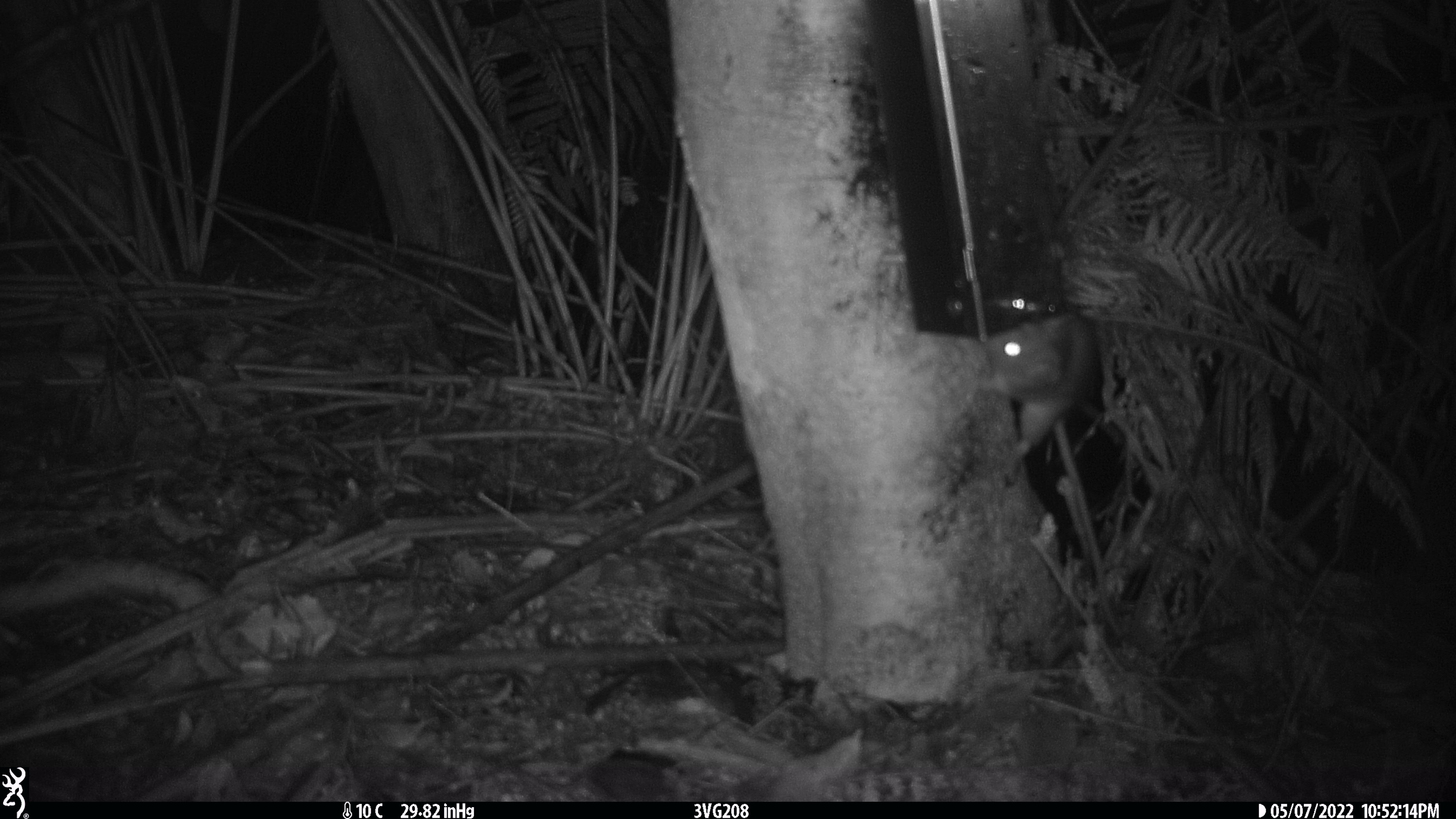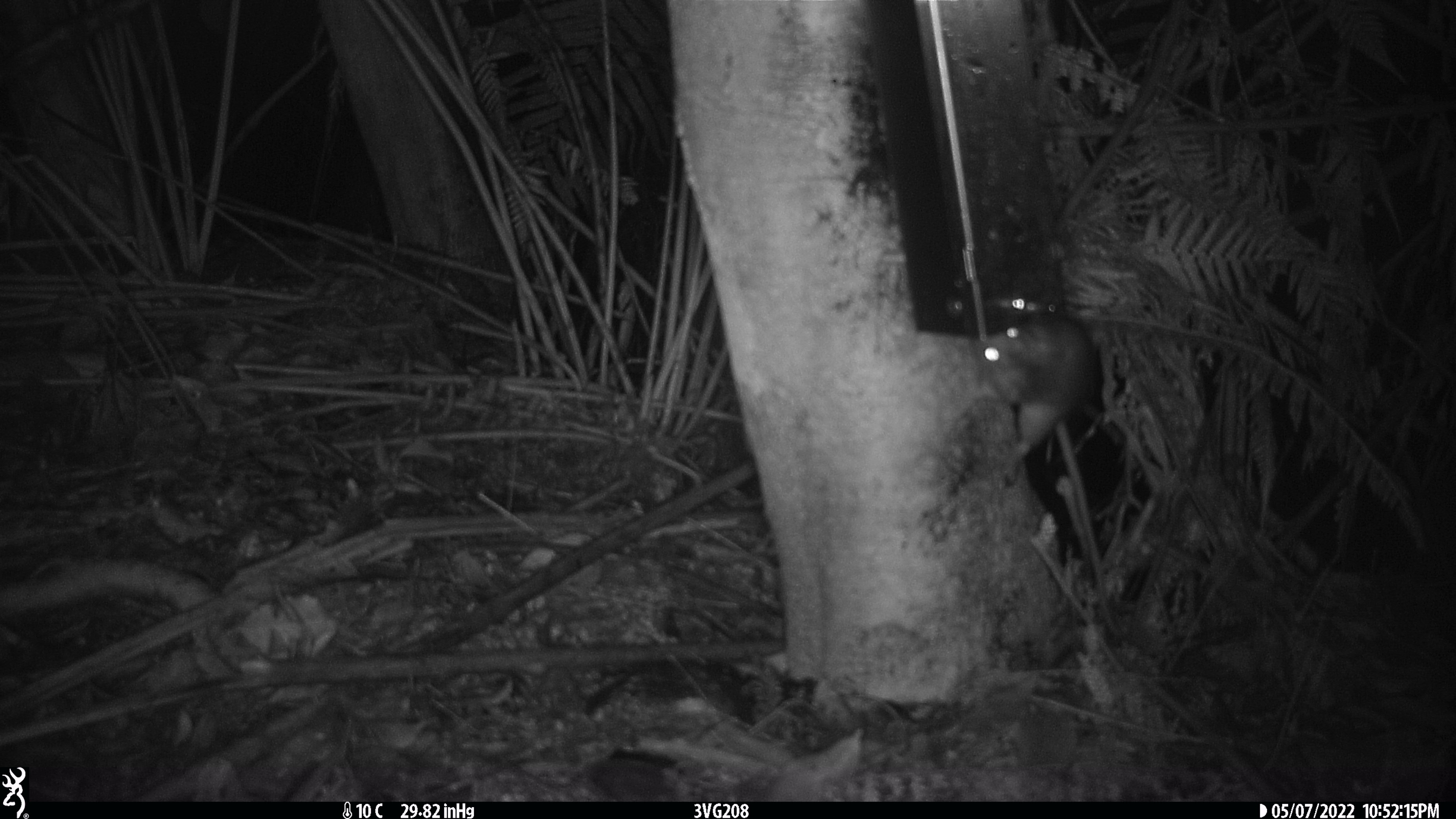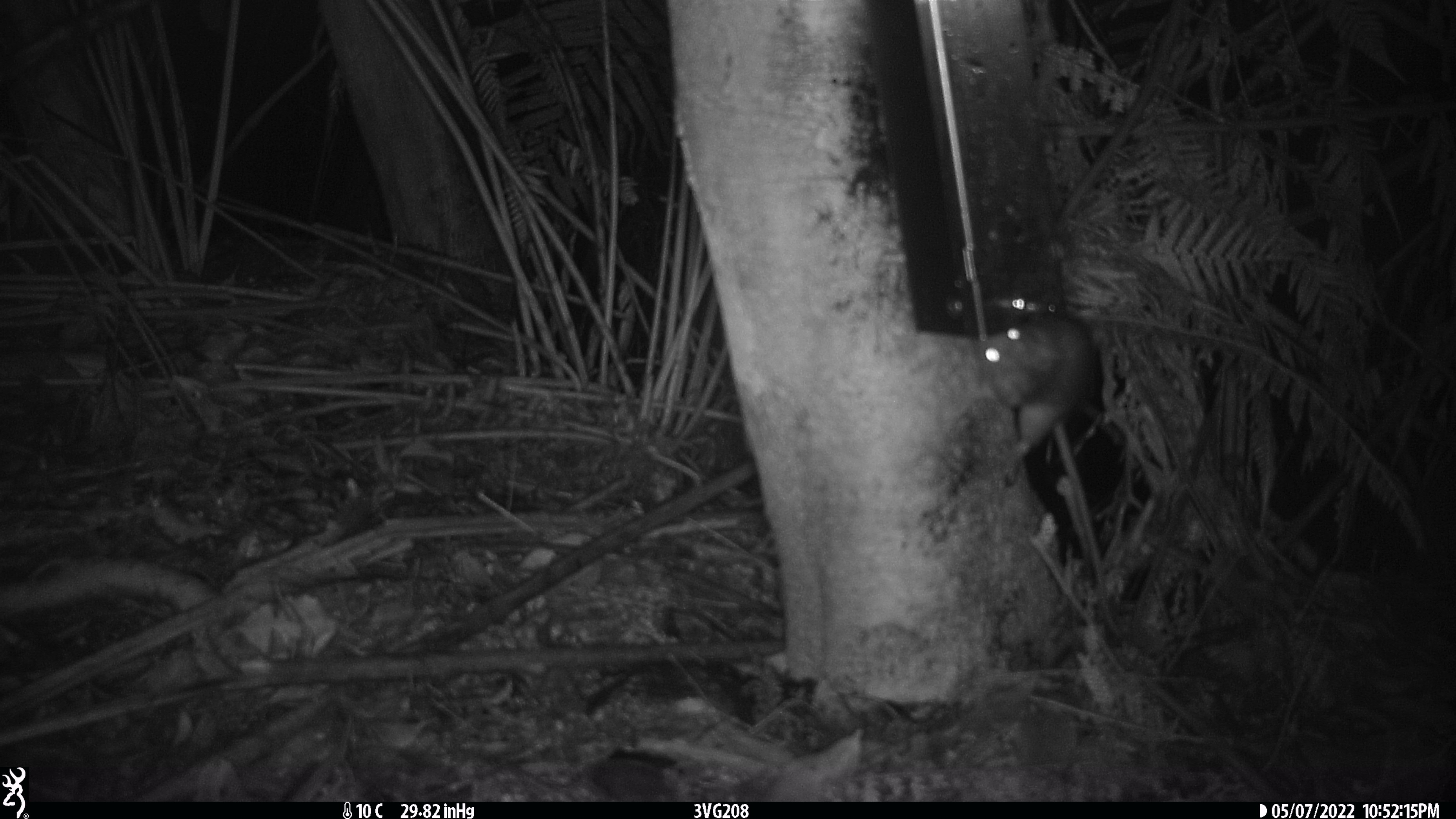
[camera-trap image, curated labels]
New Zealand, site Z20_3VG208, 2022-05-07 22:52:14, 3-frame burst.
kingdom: Animalia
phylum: Chordata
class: Mammalia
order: Rodentia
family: Muridae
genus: Rattus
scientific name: Rattus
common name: rat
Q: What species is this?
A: Rat (Rattus).